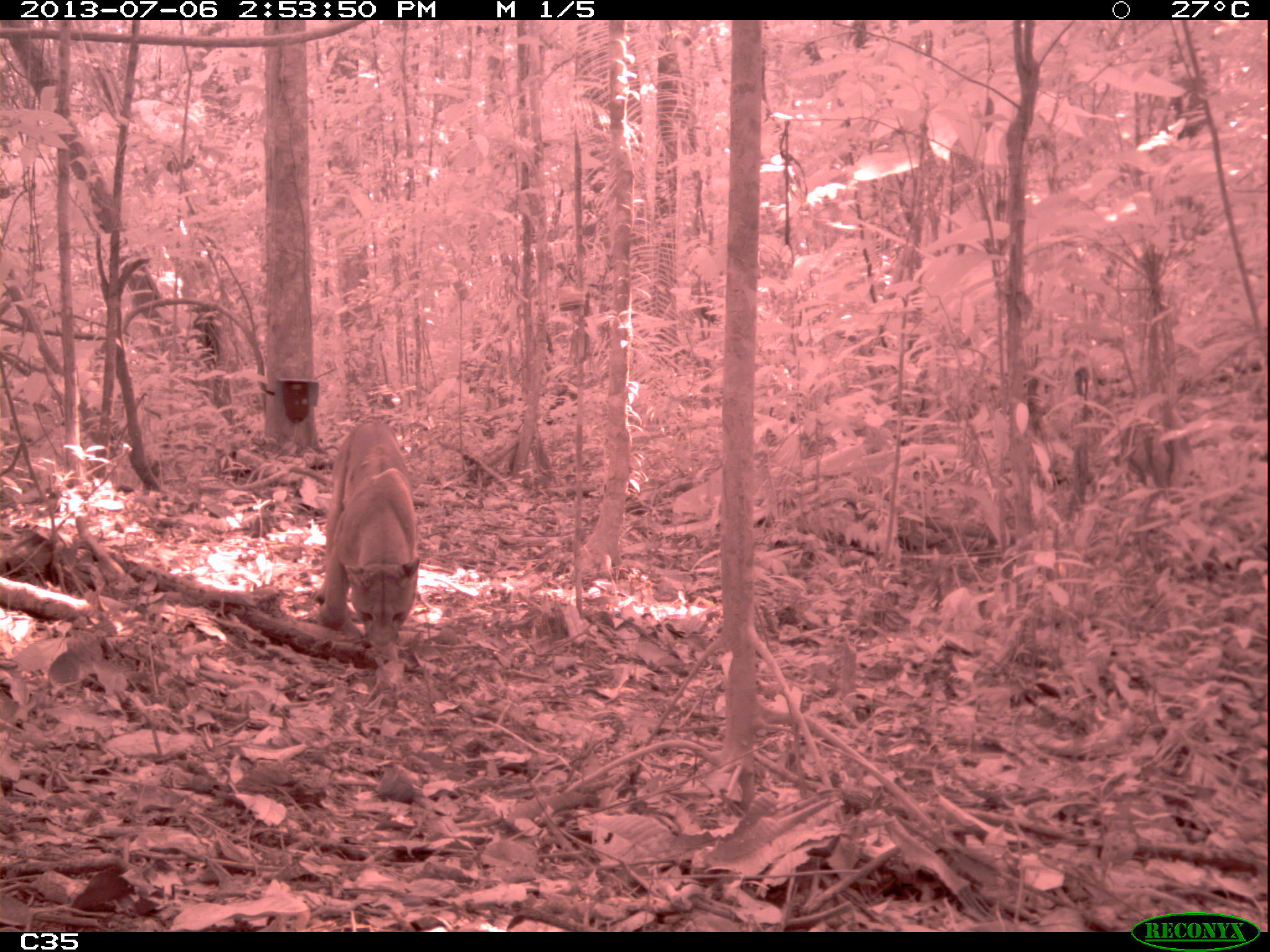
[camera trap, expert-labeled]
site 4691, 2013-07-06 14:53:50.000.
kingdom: Animalia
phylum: Chordata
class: Mammalia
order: Carnivora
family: Felidae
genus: Puma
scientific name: Puma concolor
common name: mountain lion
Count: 1.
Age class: adult.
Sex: male.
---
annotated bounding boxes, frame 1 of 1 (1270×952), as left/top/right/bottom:
puma concolor: 313/415/420/663